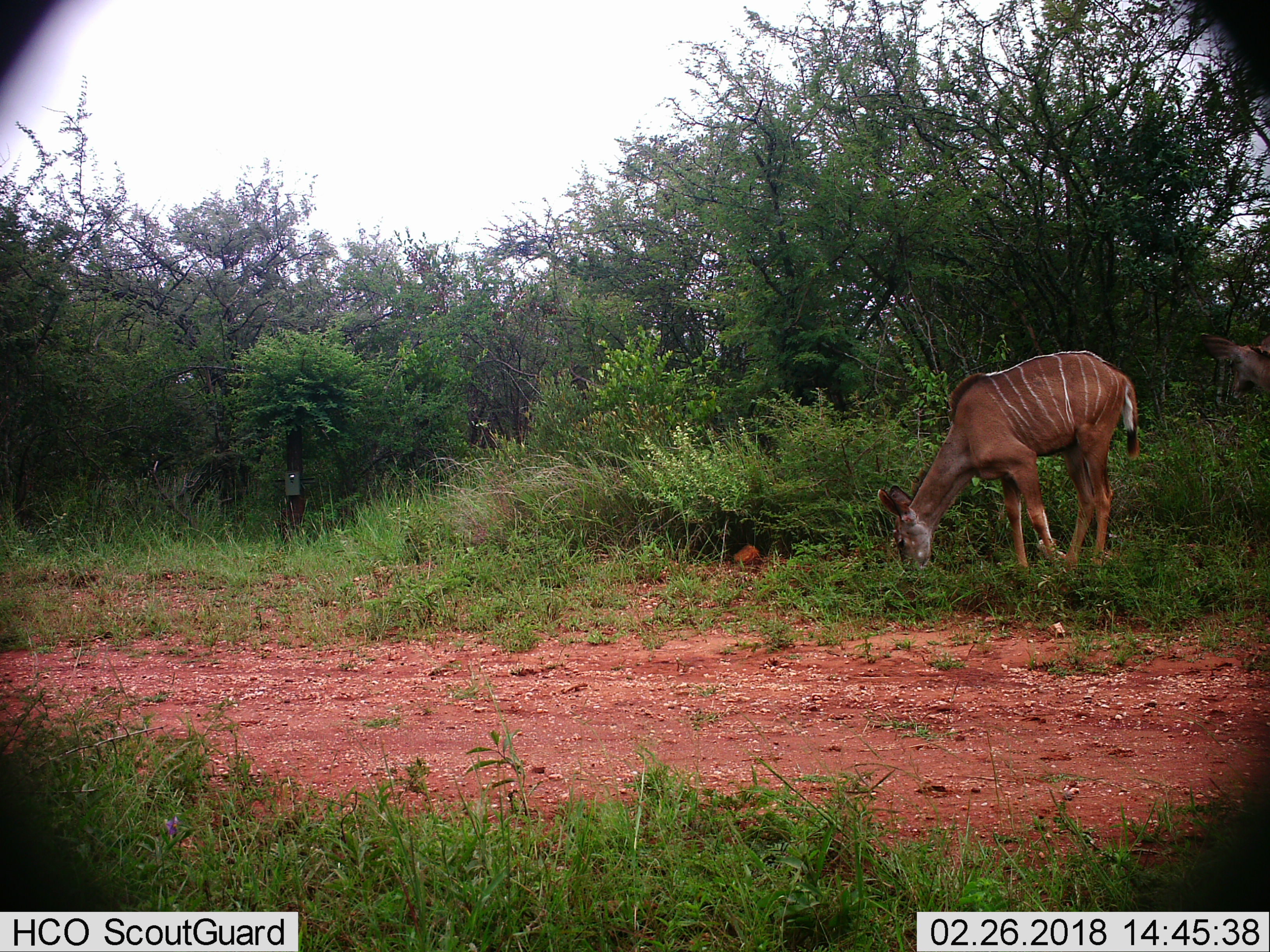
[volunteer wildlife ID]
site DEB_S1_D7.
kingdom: Animalia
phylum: Chordata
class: Mammalia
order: Artiodactyla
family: Bovidae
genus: Tragelaphus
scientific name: Tragelaphus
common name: kudu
Kudu (Tragelaphus), count 1. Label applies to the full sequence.